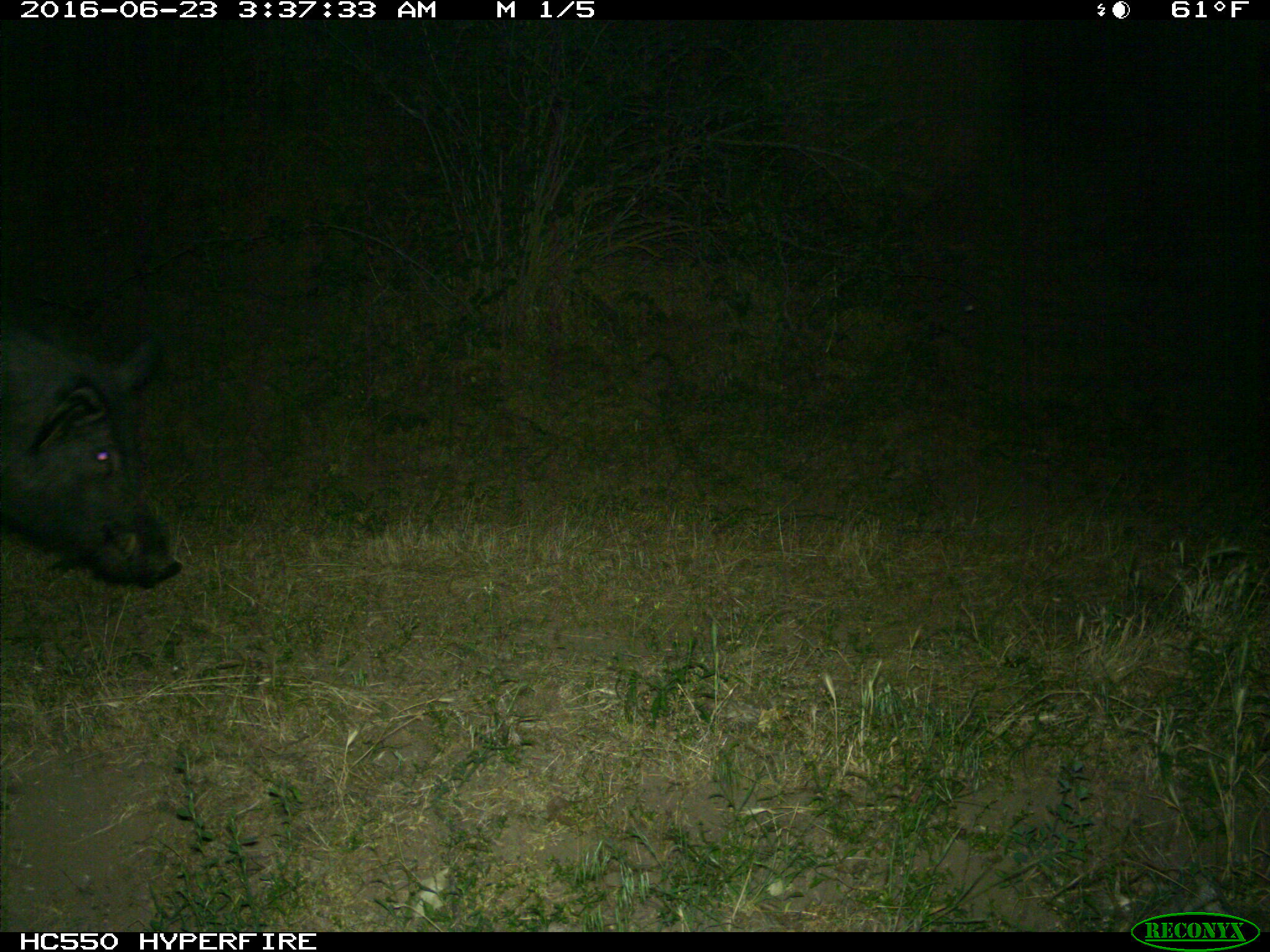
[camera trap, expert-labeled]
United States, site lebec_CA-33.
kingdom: Animalia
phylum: Chordata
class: Mammalia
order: Artiodactyla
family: Suidae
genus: Sus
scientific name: Sus scrofa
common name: wild boar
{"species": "Sus scrofa (wild boar)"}